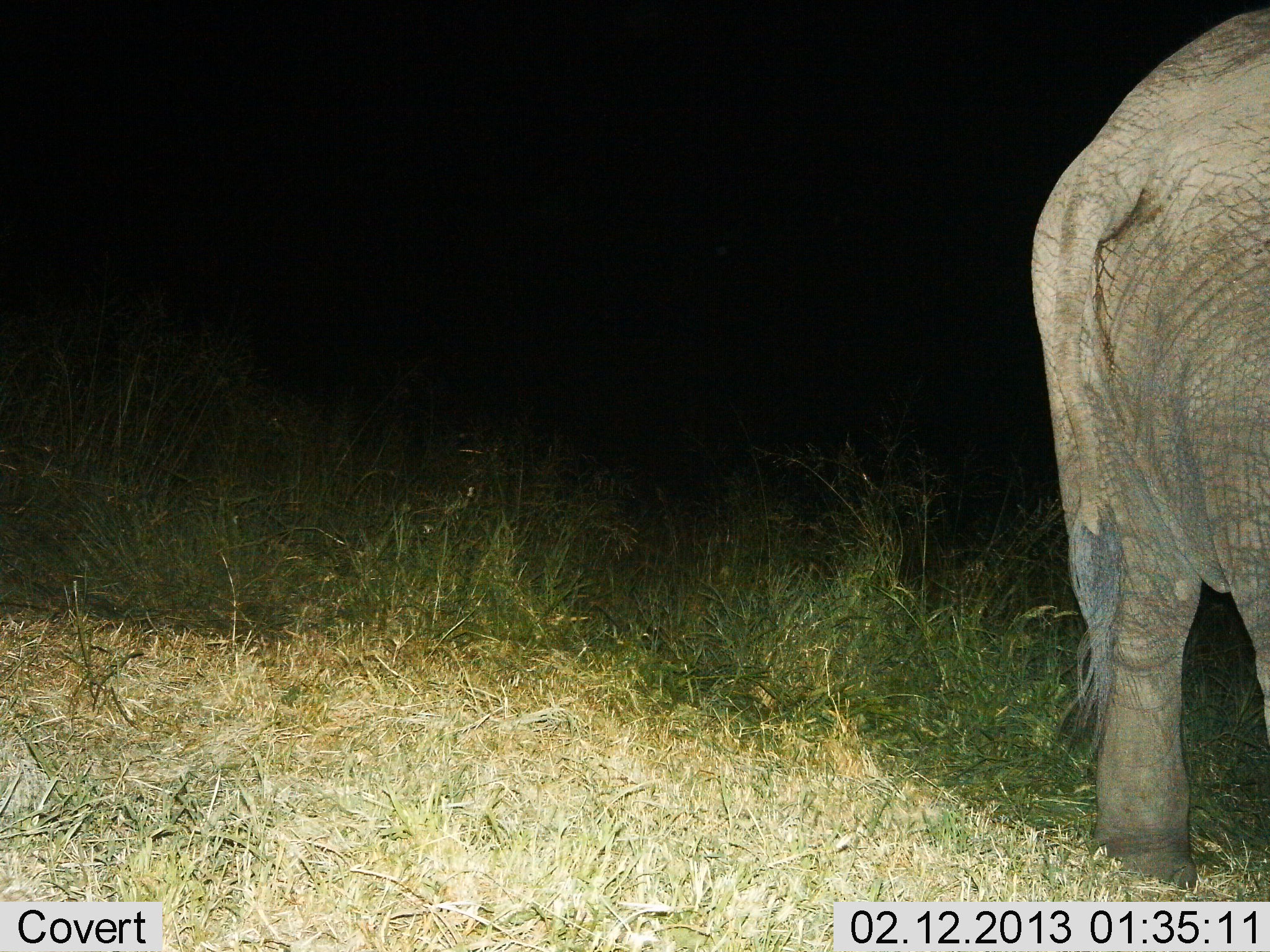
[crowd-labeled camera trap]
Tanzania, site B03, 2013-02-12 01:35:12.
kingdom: Animalia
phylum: Chordata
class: Mammalia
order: Proboscidea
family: Elephantidae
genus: Loxodonta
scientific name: Loxodonta africana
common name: african bush elephant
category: elephant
Elephant (african bush elephant) (Loxodonta africana), count 1. Behavior (volunteer vote fractions): standing 100%, resting 0%, moving 0%, interacting 0%. Young present (vote fraction): 0%. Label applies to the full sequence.